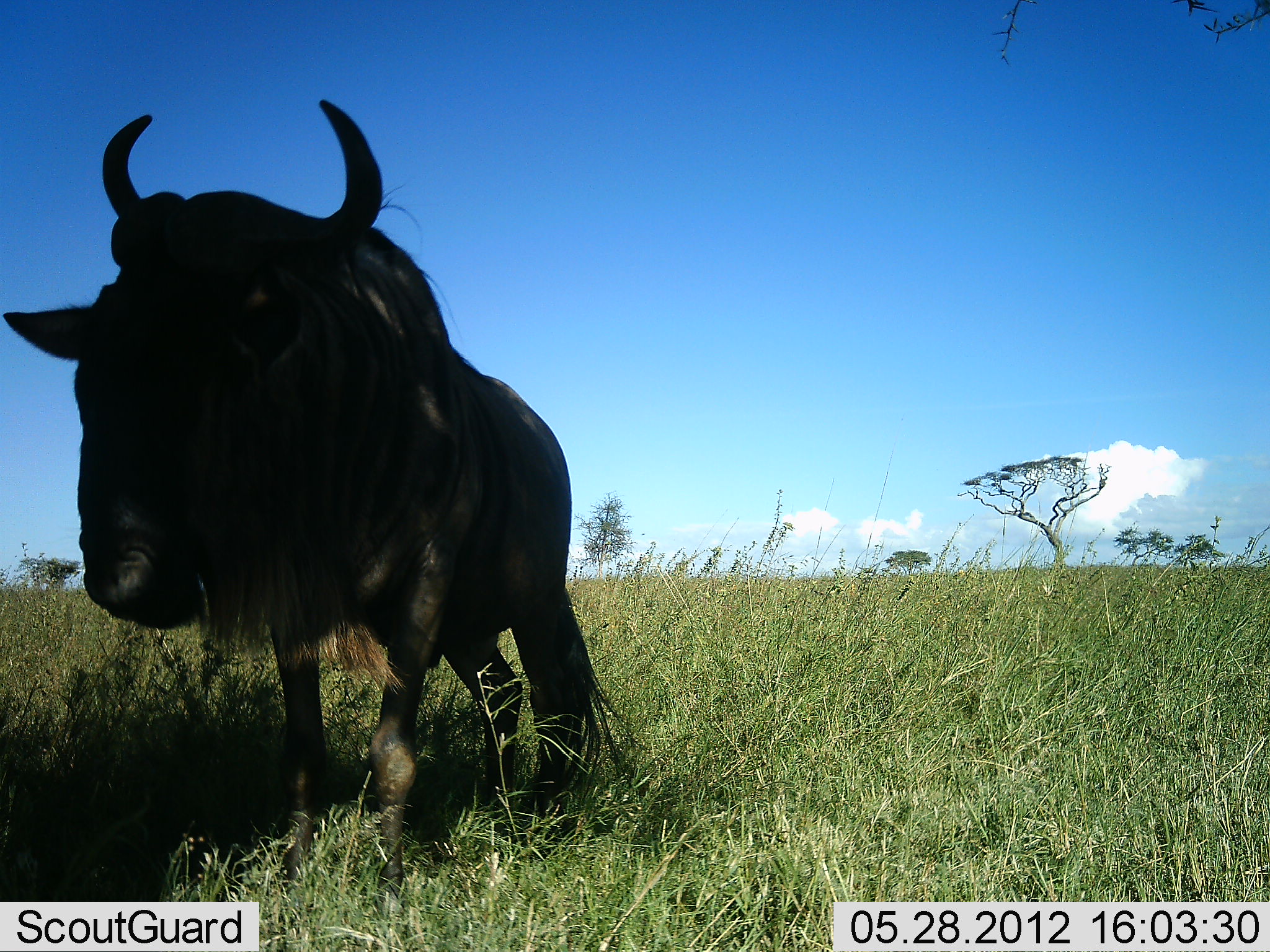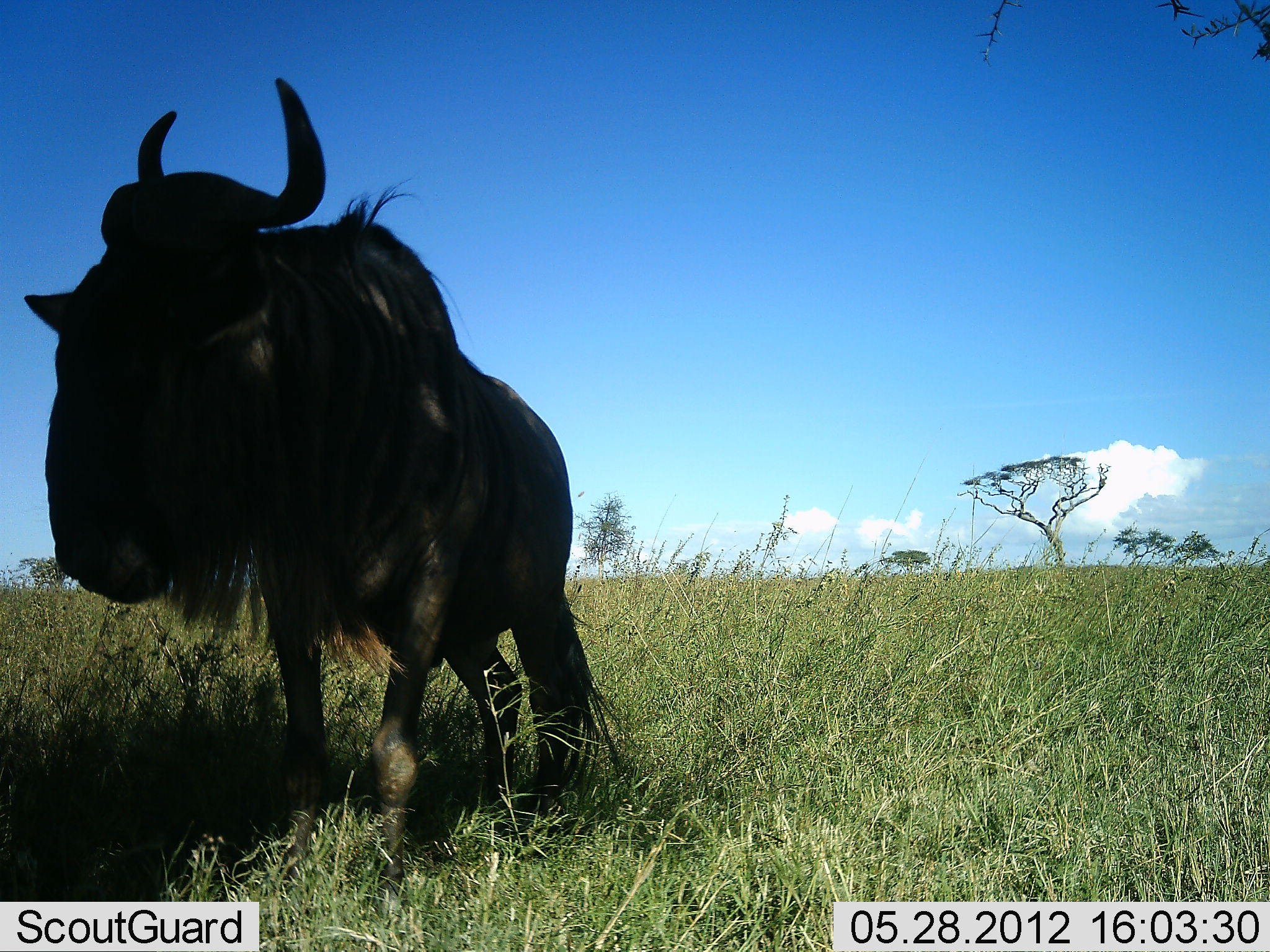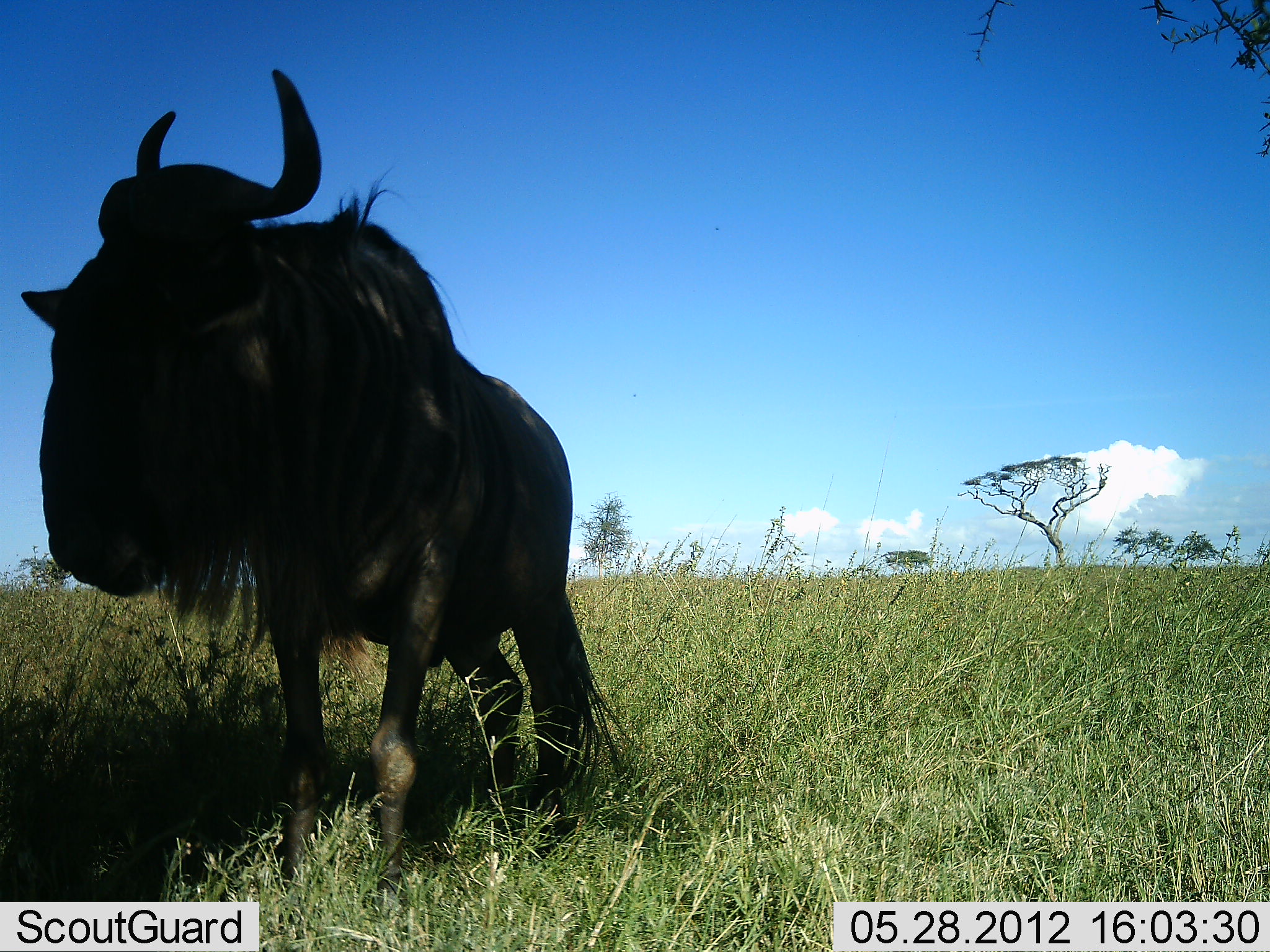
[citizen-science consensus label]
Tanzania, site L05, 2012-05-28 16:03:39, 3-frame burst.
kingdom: Animalia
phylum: Chordata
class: Mammalia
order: Artiodactyla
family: Bovidae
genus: Connochaetes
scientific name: Connochaetes taurinus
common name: blue wildebeest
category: wildebeest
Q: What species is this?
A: Wildebeest (blue wildebeest) (Connochaetes taurinus).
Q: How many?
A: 1.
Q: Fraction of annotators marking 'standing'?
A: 100%.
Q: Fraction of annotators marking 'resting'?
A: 0%.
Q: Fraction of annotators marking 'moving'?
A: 0%.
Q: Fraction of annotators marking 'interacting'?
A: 0%.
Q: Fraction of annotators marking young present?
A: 0%.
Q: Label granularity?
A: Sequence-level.